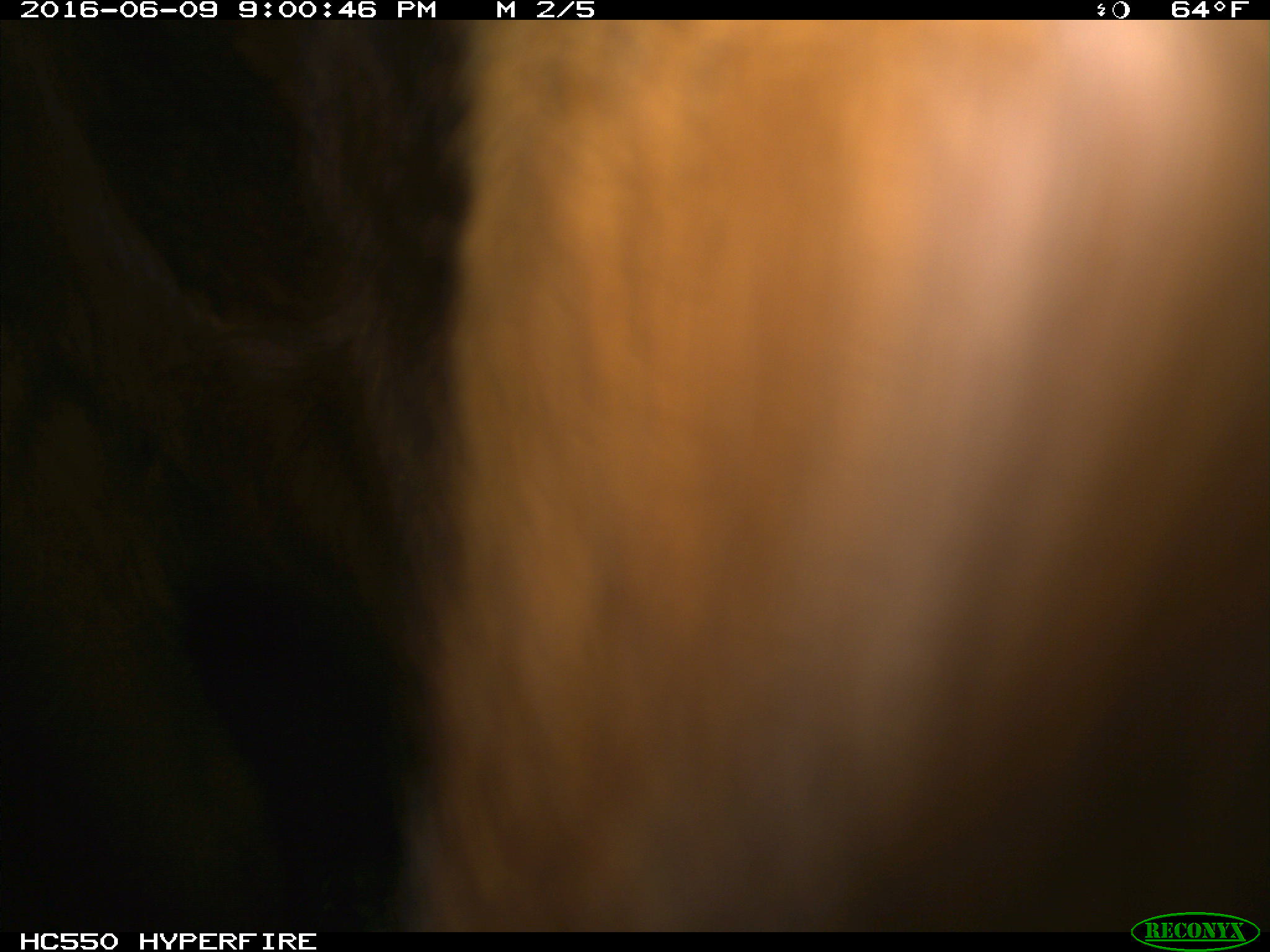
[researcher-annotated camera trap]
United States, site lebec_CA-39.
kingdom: Animalia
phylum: Chordata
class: Mammalia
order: Artiodactyla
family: Bovidae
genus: Bos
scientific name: Bos taurus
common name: domestic cow